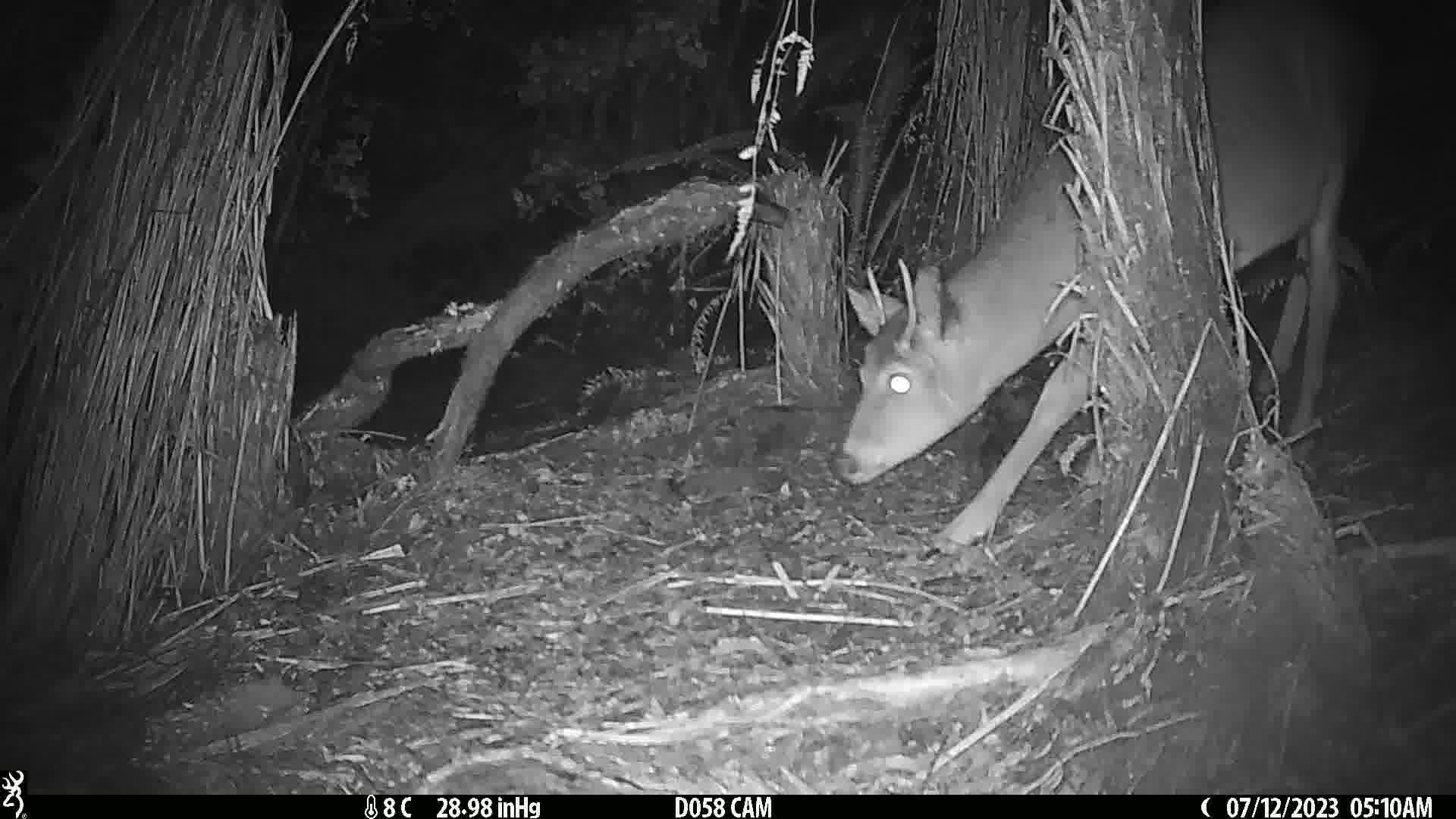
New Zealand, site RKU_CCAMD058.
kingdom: Animalia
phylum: Chordata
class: Mammalia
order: Artiodactyla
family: Cervidae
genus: Odocoileus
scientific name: Odocoileus virginianus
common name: white-tailed deer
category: white tailed deer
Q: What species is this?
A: White tailed deer (white-tailed deer) (Odocoileus virginianus).